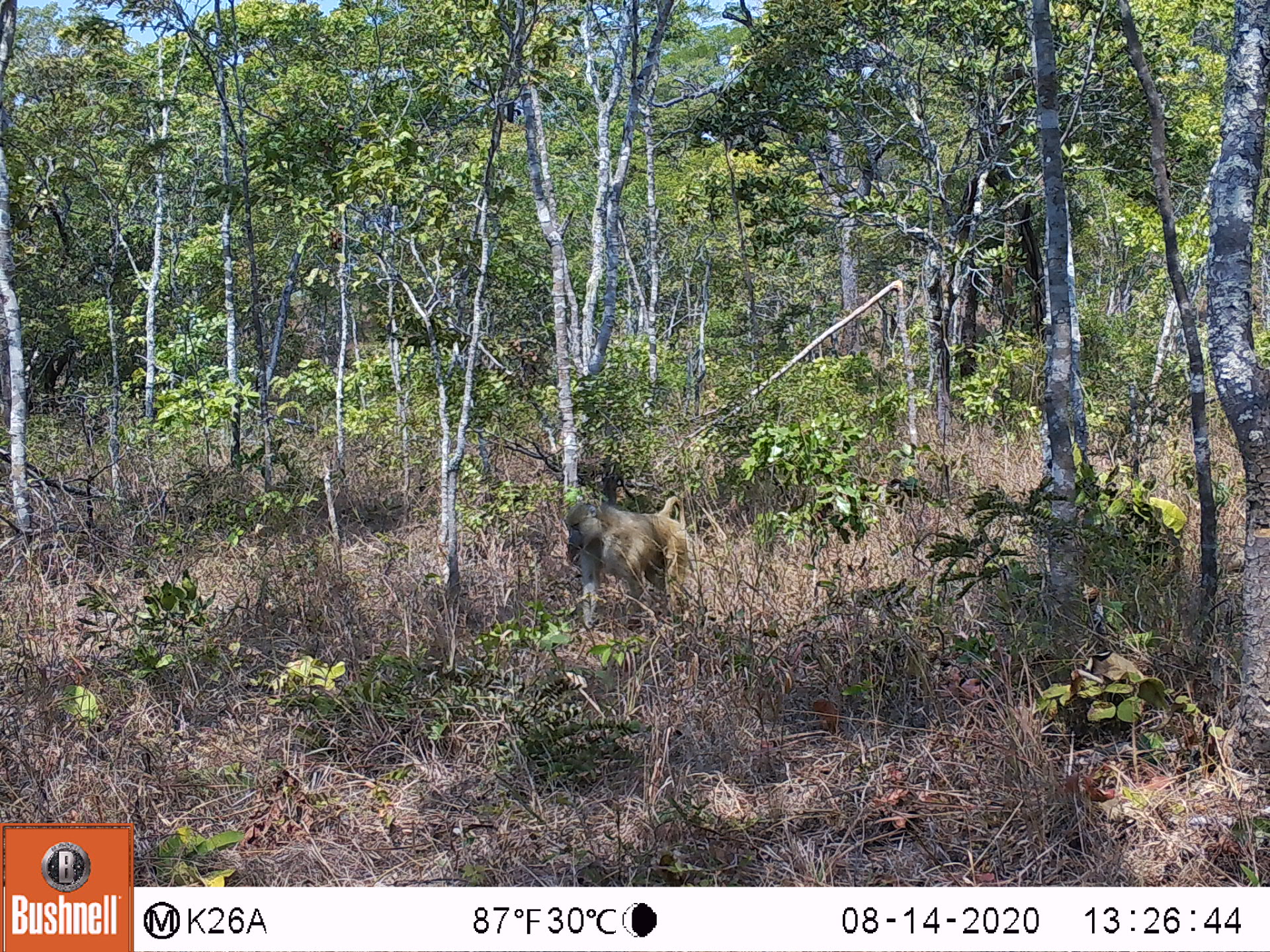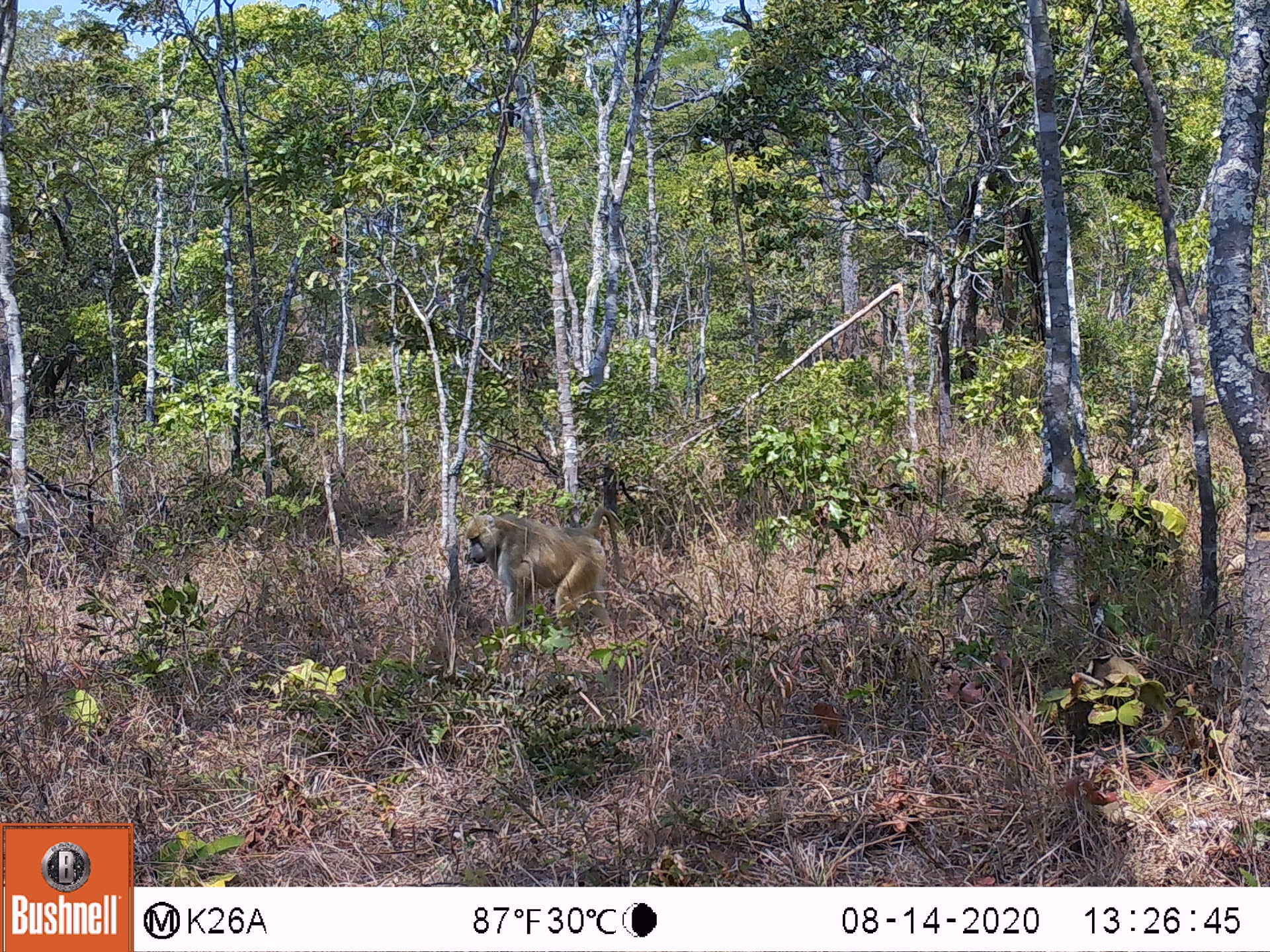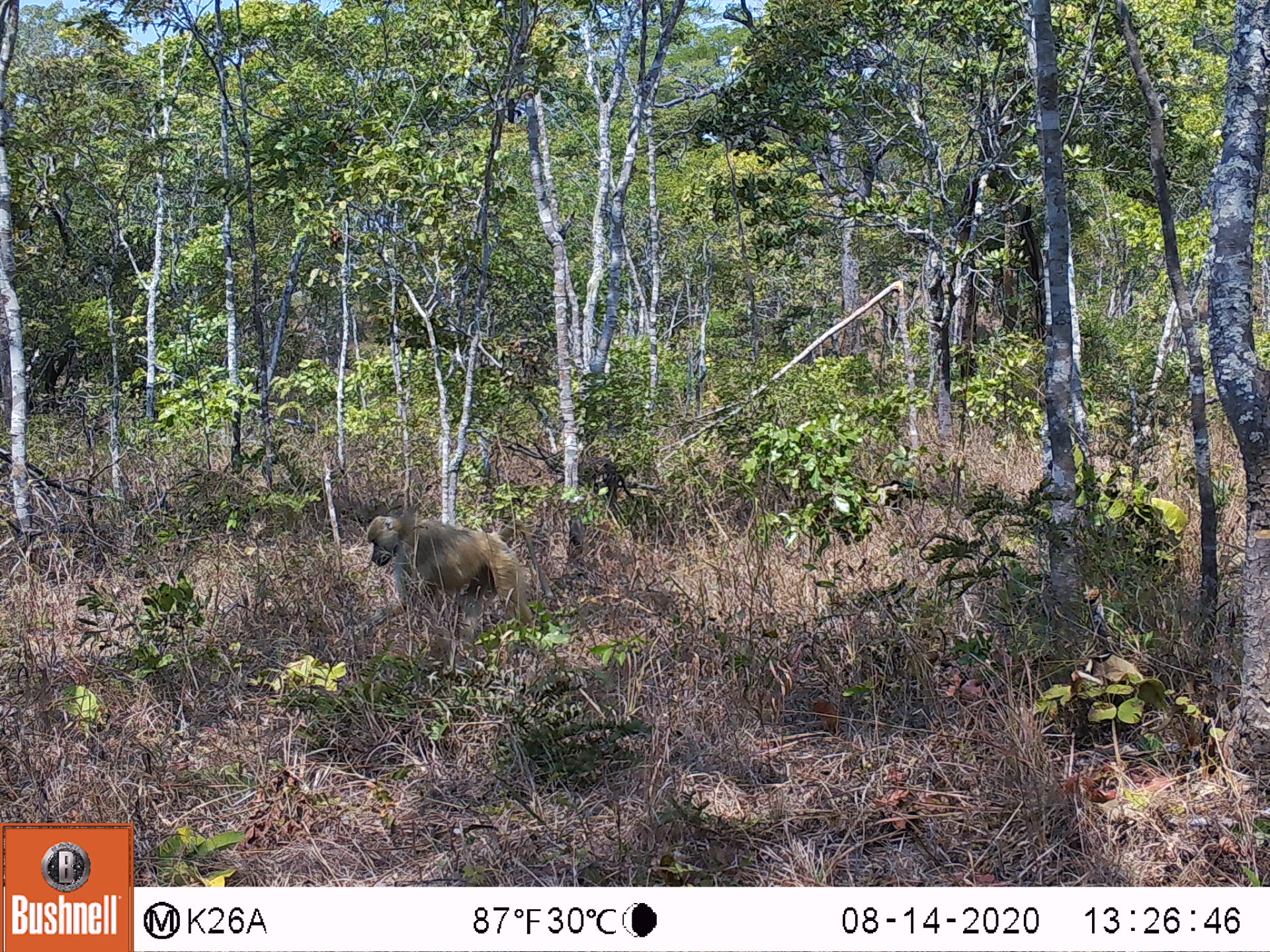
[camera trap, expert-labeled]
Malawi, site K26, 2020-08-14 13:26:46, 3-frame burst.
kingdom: Animalia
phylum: Chordata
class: Mammalia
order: Primates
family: Cercopithecidae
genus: Papio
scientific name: Papio cynocephalus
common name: yellow baboon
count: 1